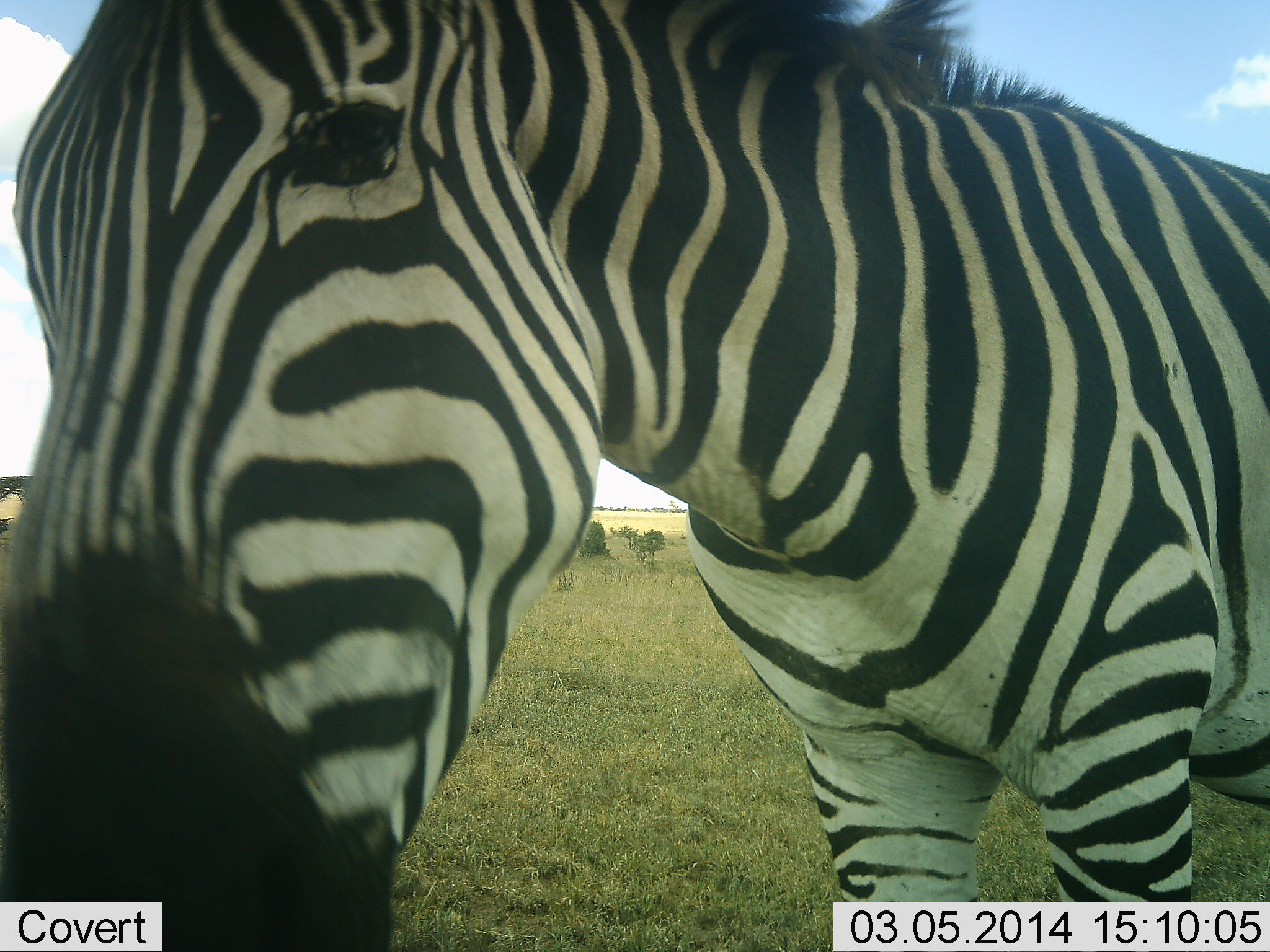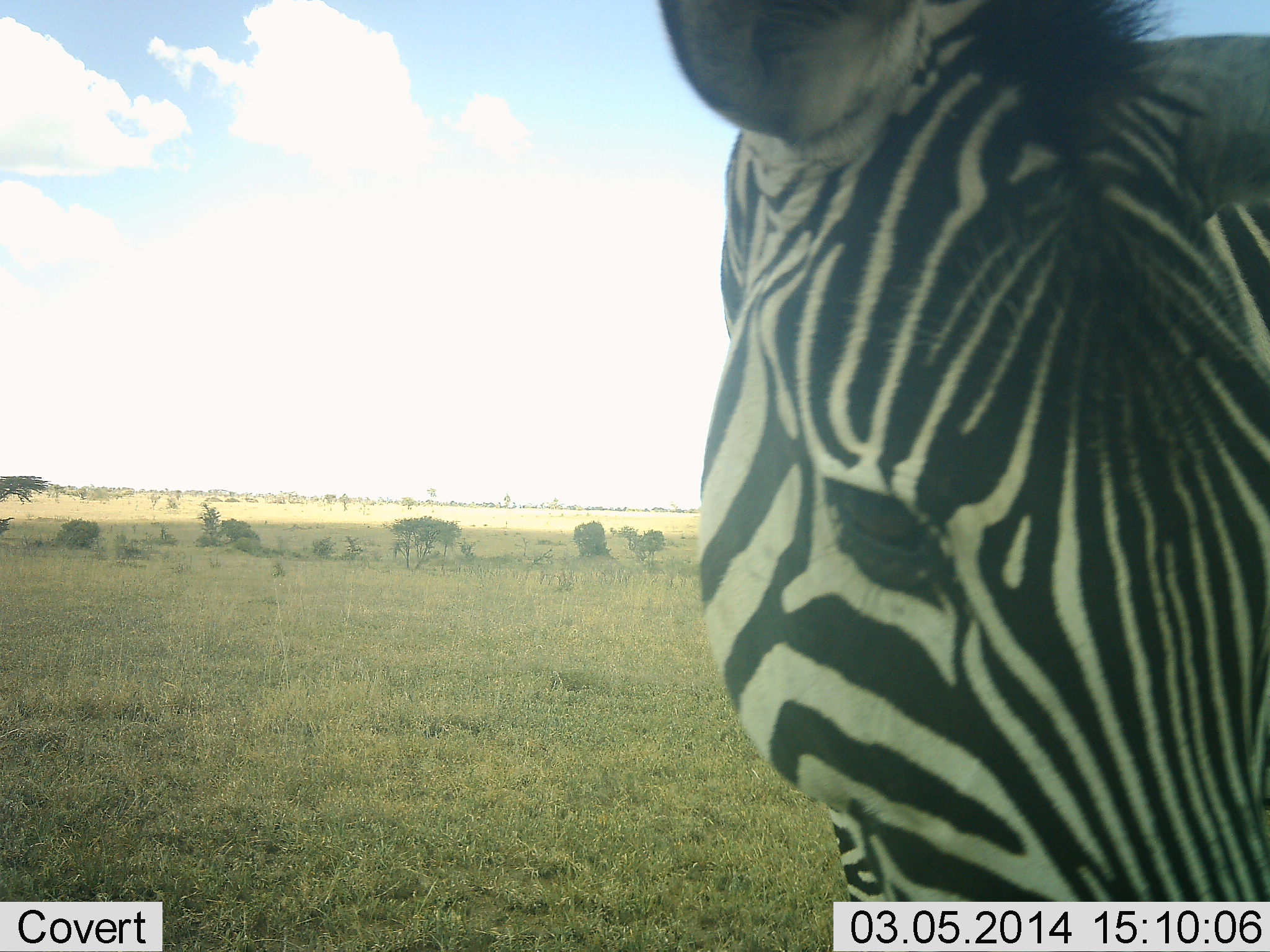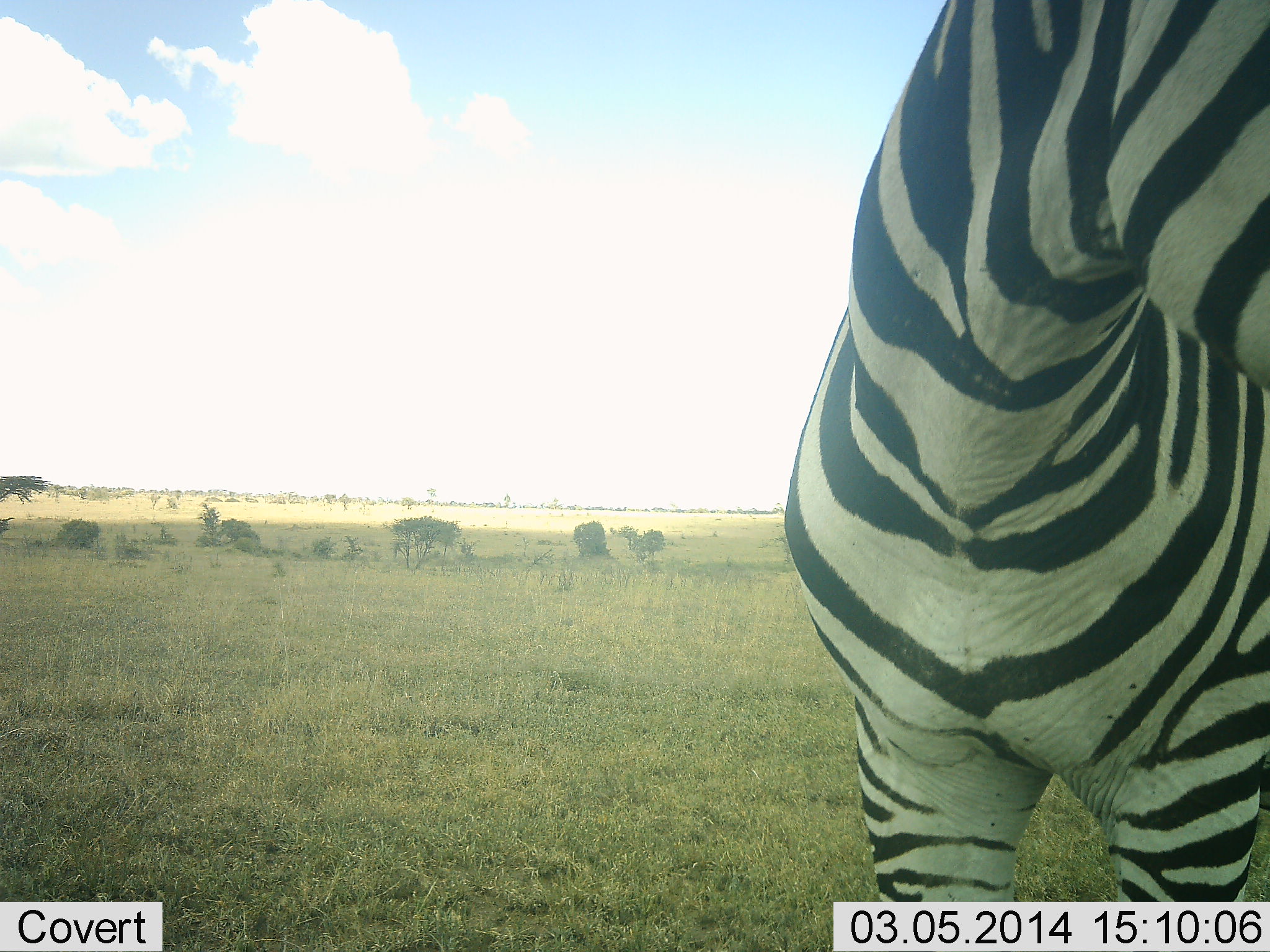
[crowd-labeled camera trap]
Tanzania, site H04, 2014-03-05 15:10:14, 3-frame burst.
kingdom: Animalia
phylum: Chordata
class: Mammalia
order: Perissodactyla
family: Equidae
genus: Equus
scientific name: Equus quagga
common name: plains zebra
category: zebra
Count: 1.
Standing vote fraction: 80%.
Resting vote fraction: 0%.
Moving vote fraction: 20%.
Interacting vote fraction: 0%.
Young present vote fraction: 0%.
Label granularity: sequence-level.